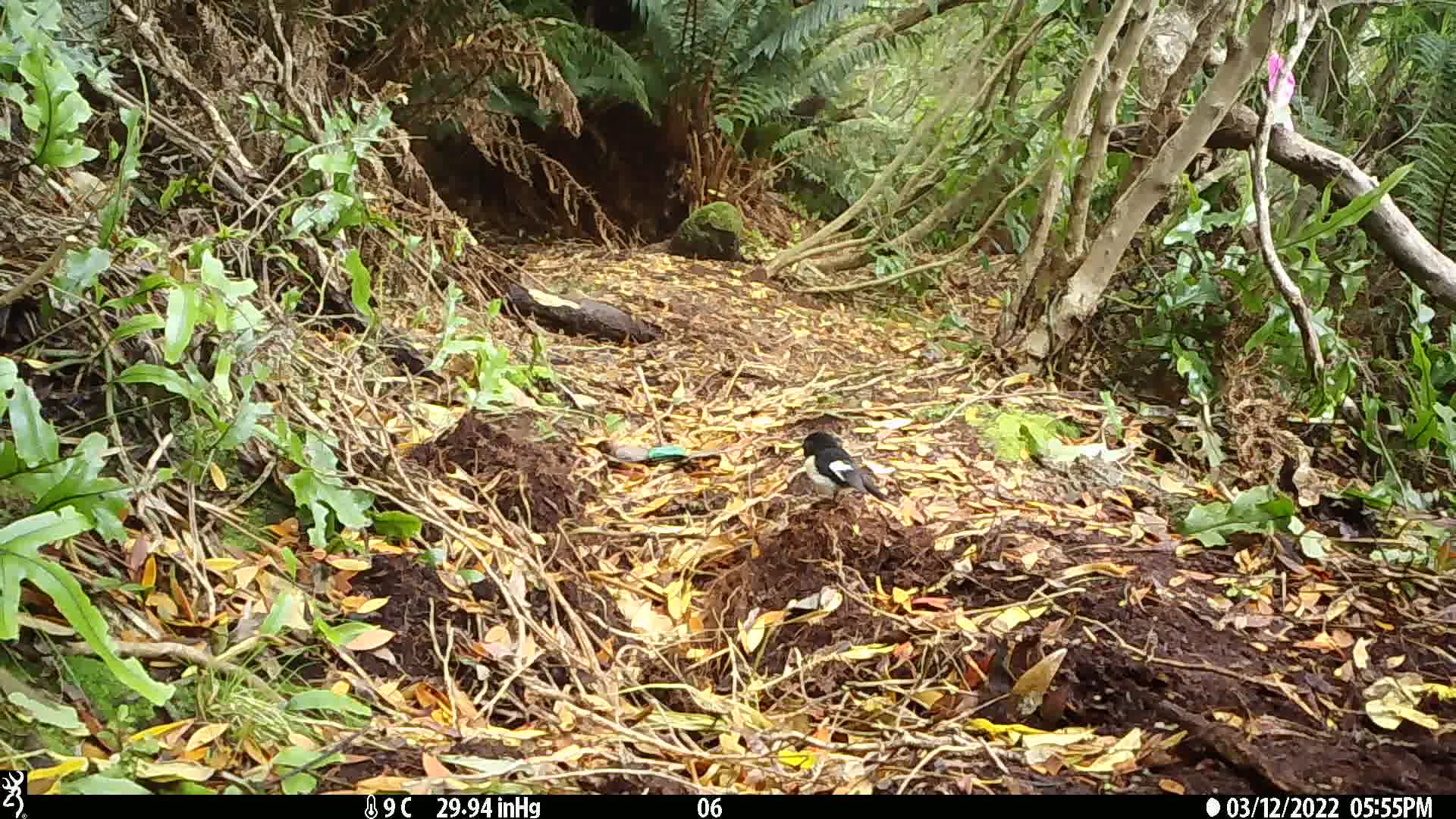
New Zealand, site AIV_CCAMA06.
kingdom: Animalia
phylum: Chordata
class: Aves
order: Passeriformes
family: Petroicidae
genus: Petroica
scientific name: Petroica macrocephala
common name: tomtit